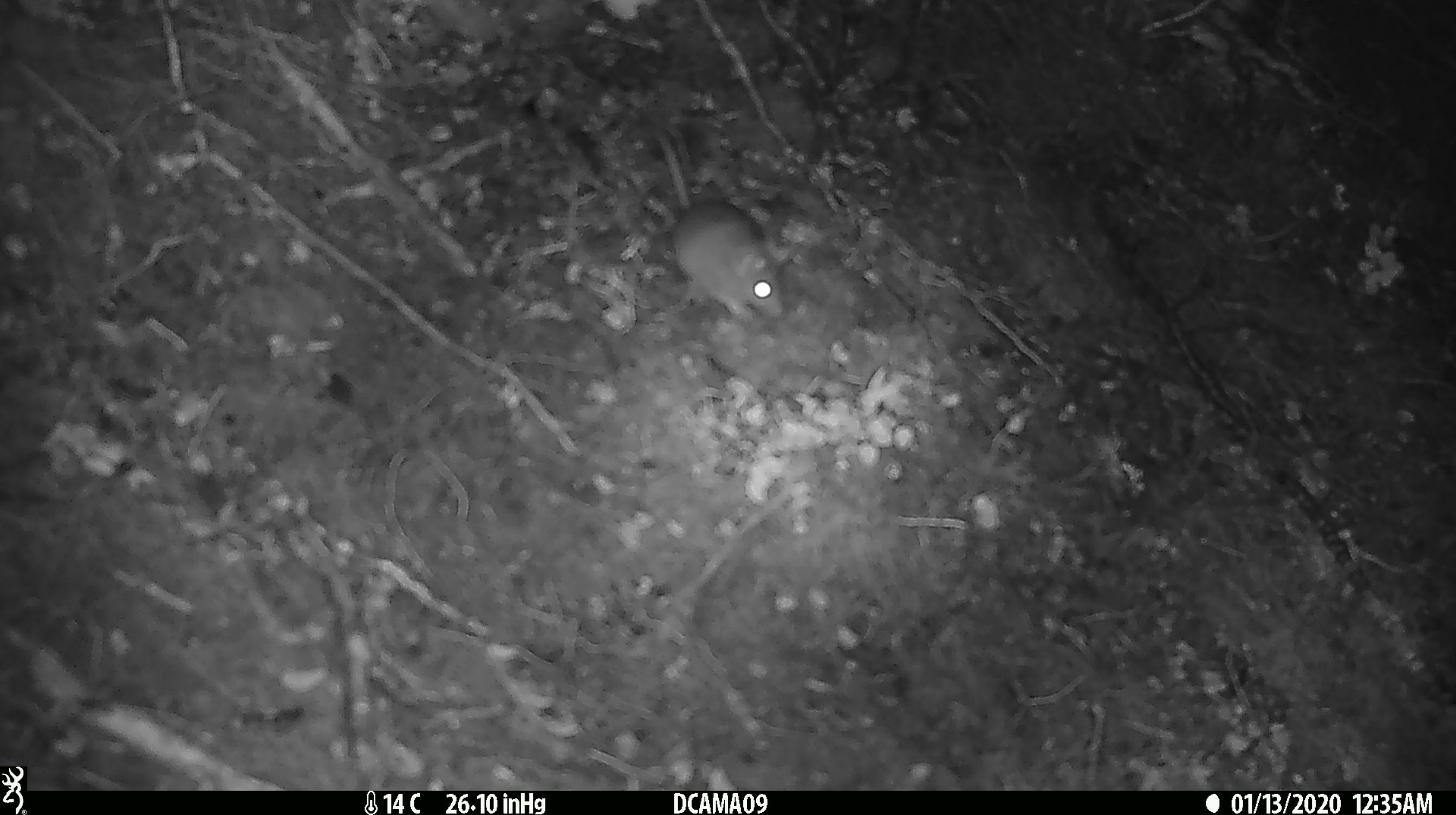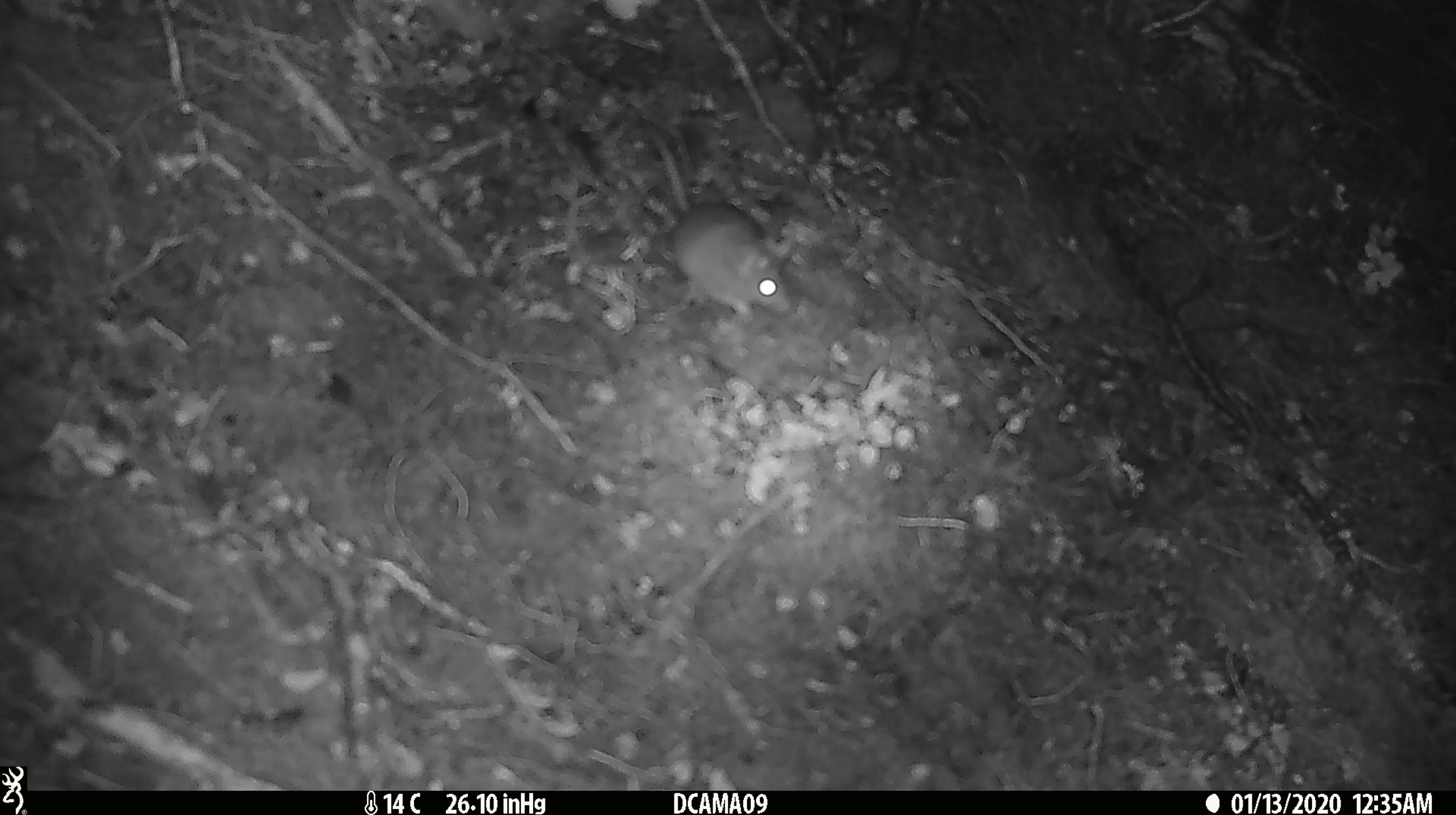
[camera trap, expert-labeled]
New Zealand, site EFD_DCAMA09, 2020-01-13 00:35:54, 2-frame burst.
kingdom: Animalia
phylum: Chordata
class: Mammalia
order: Rodentia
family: Muridae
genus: Mus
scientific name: Mus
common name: mouse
Mouse (Mus).